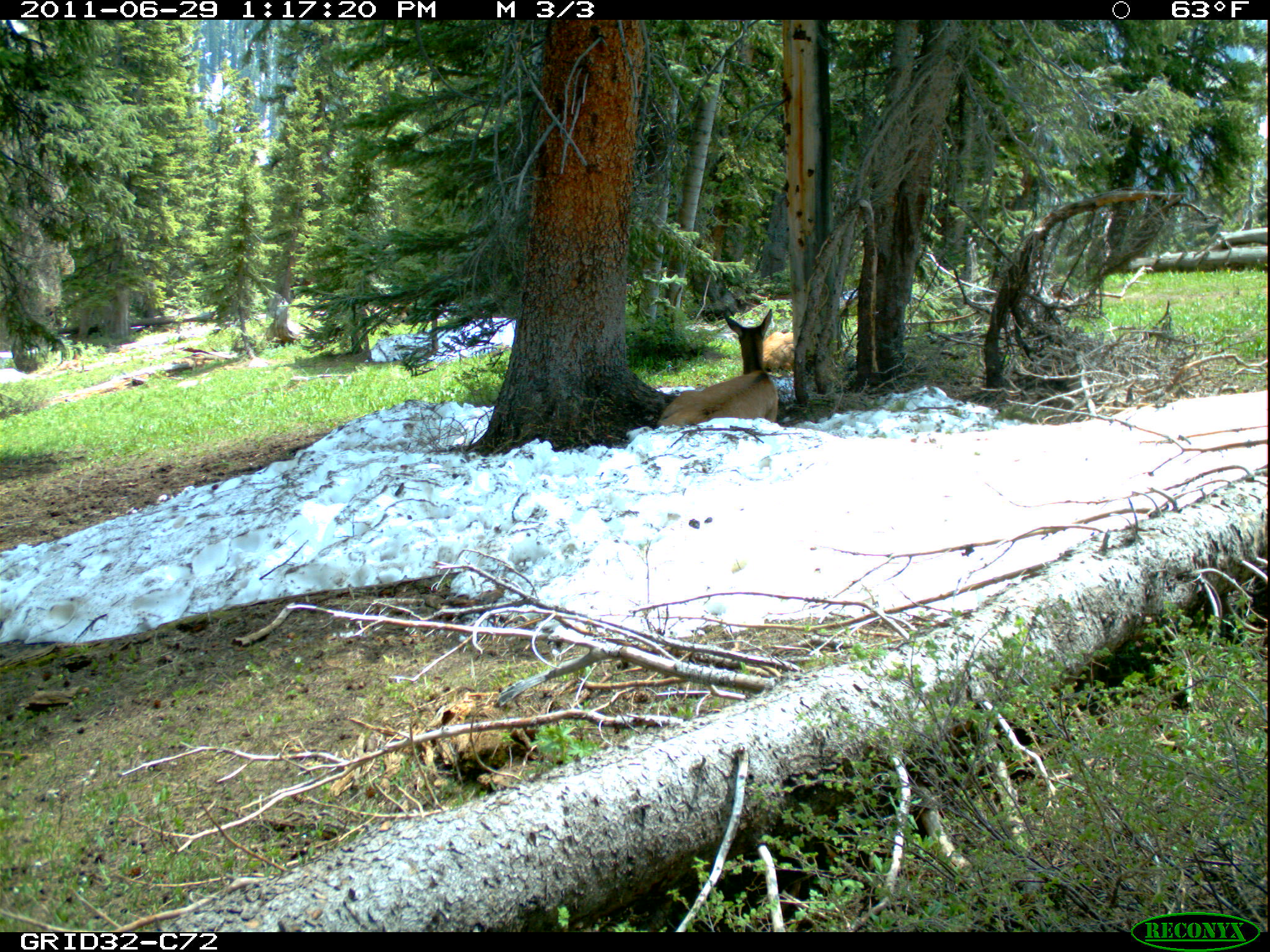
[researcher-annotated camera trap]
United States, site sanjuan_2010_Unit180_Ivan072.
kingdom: Animalia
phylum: Chordata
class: Mammalia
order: Artiodactyla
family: Cervidae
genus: Cervus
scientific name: Cervus elaphus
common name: red deer